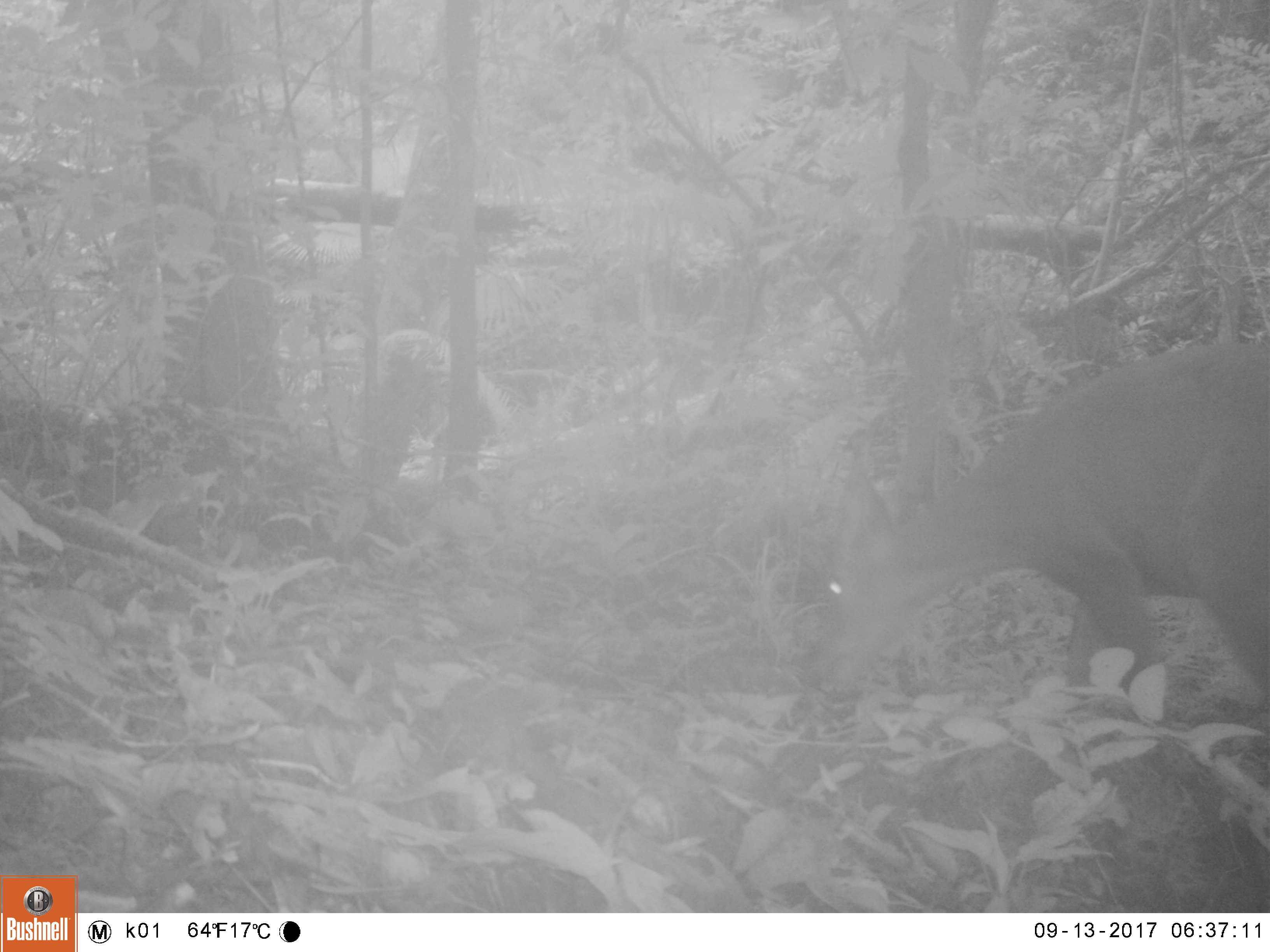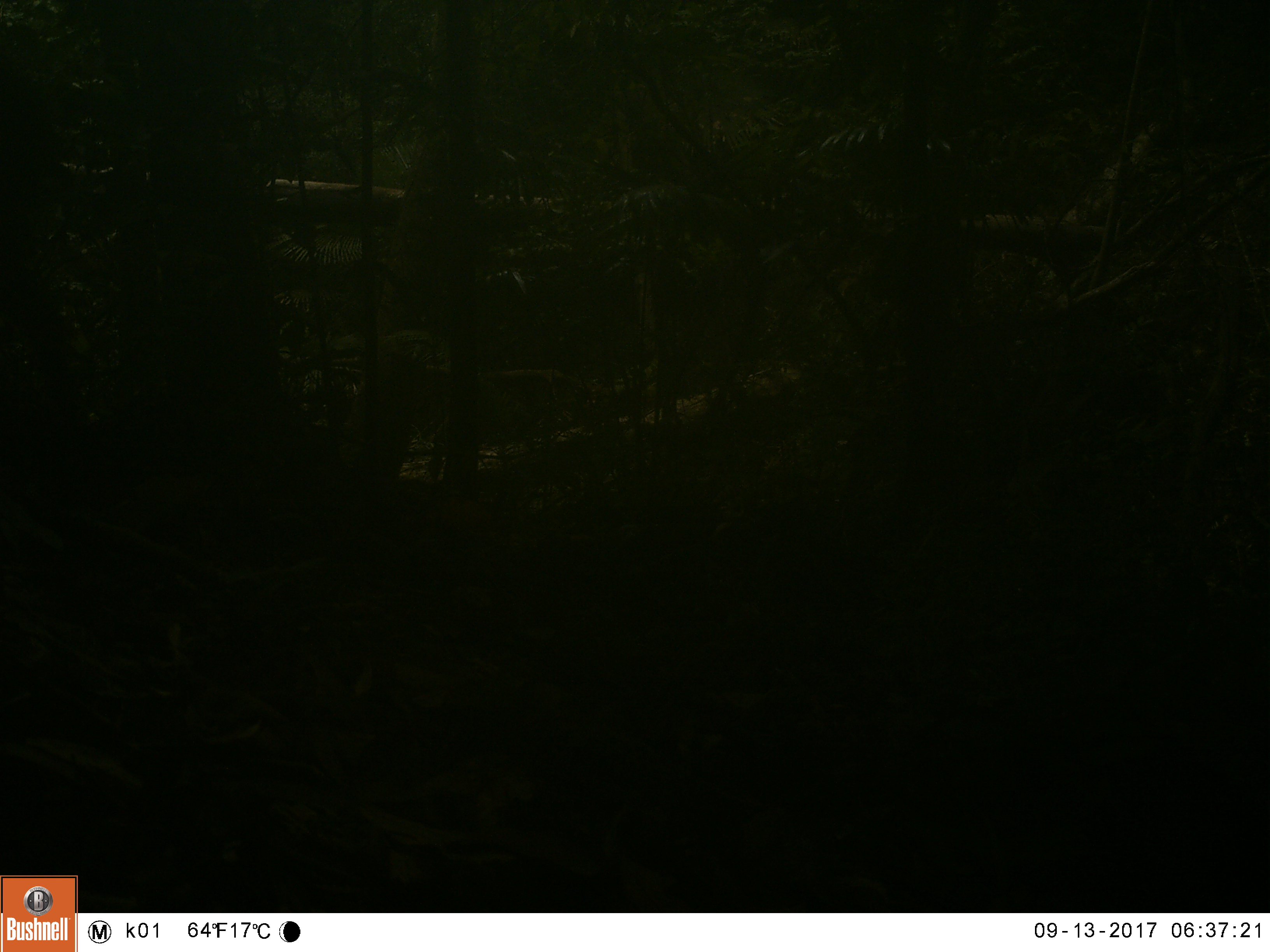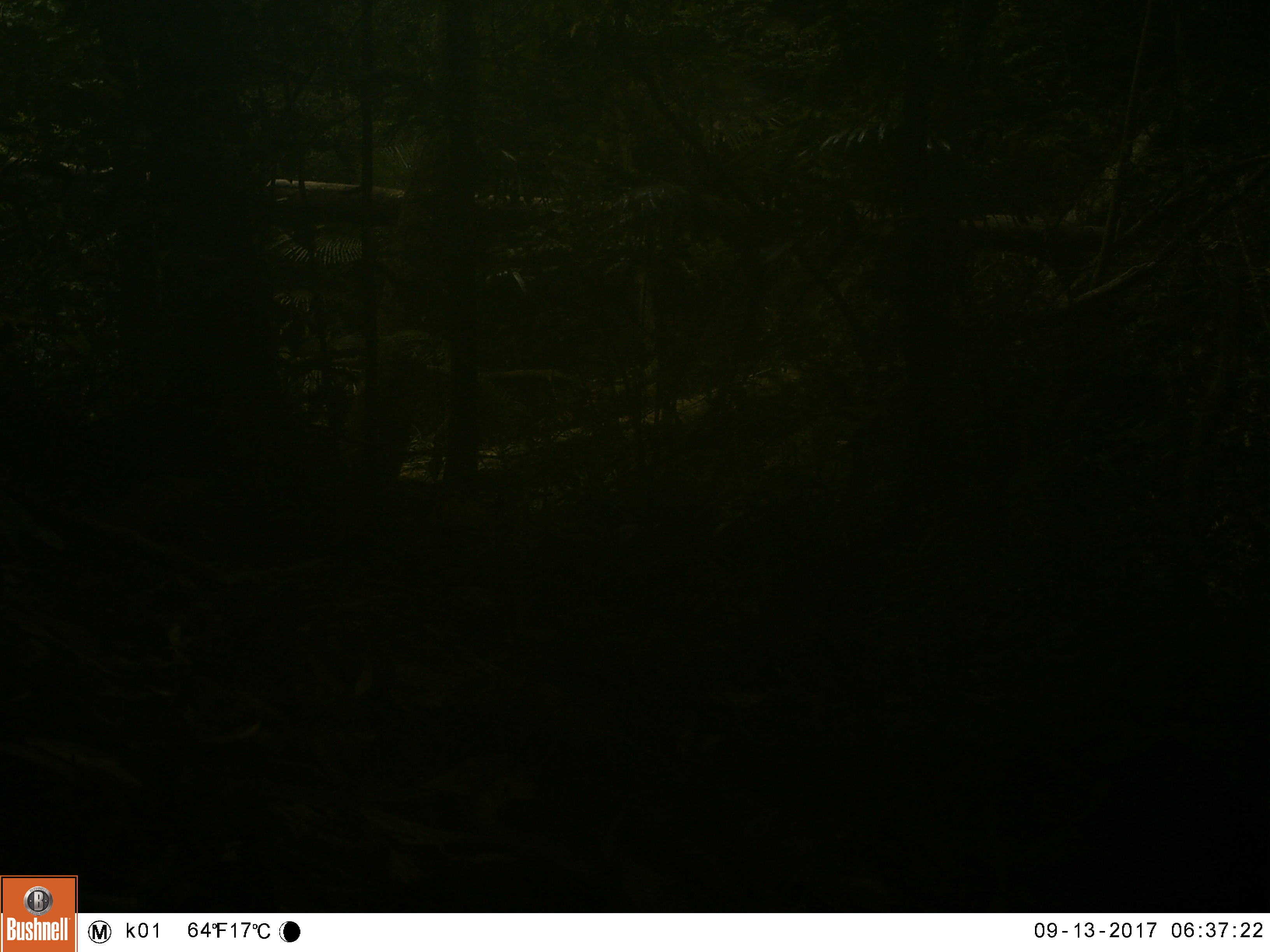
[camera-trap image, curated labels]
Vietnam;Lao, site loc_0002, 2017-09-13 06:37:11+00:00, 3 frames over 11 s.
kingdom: Animalia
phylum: Chordata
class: Mammalia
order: Artiodactyla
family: Cervidae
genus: Muntiacus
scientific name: Muntiacus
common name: muntjacs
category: unidentified muntjac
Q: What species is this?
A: Unidentified muntjac (muntjacs) (Muntiacus).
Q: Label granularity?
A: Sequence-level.